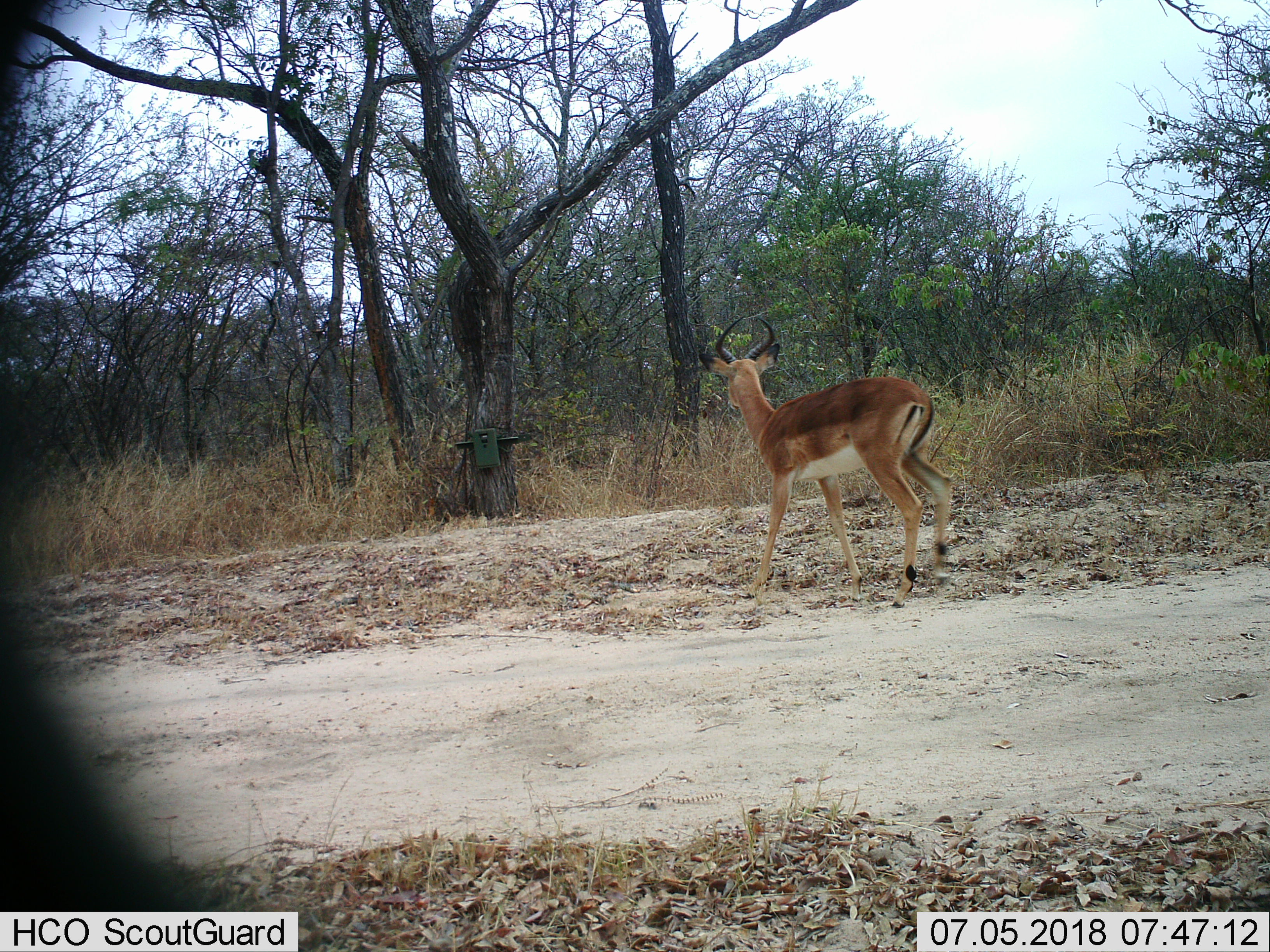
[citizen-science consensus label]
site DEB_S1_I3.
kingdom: Animalia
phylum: Chordata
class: Mammalia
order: Artiodactyla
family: Bovidae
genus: Aepyceros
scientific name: Aepyceros melampus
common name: impala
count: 1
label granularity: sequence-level